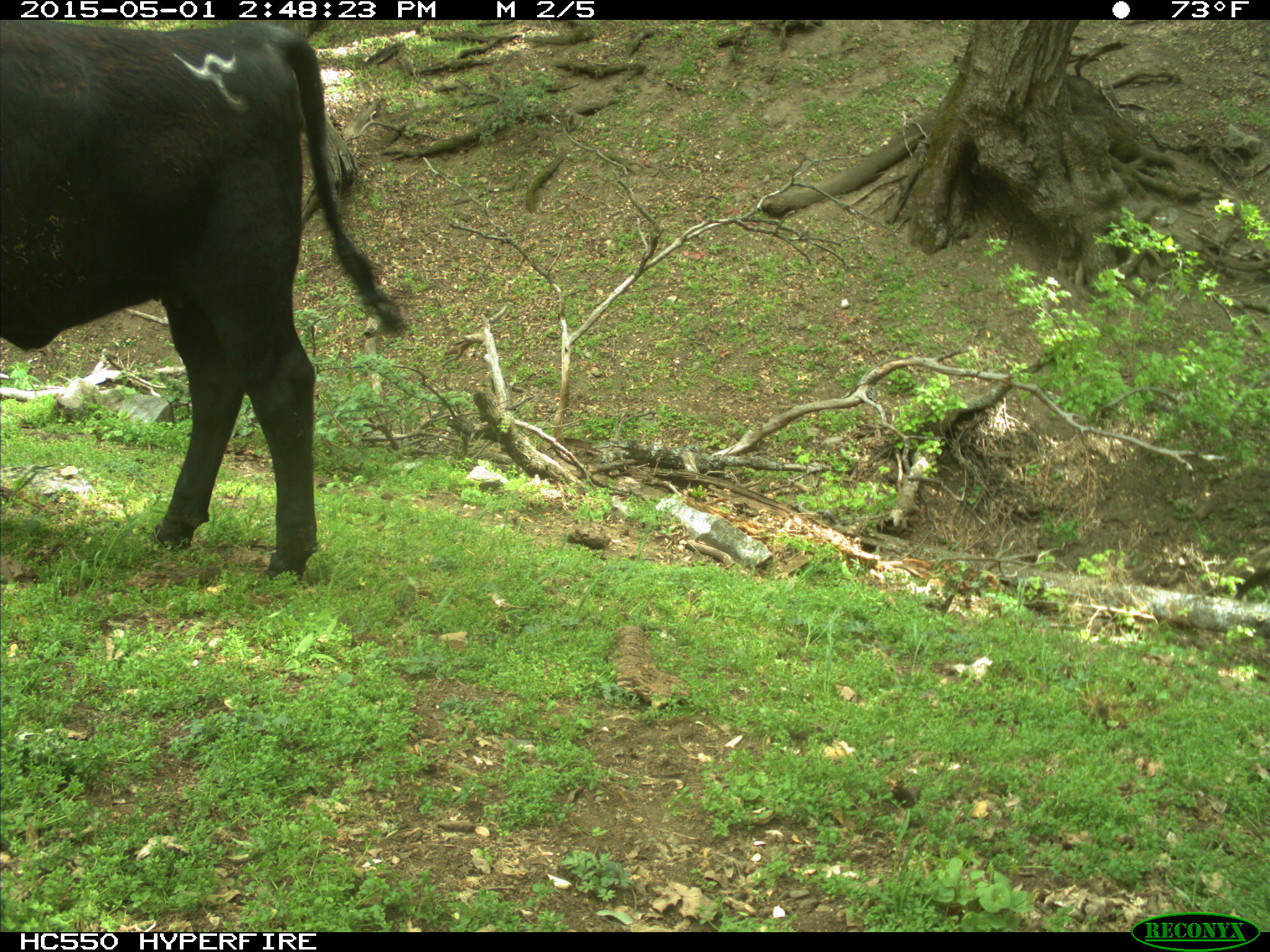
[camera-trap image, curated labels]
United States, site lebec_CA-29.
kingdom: Animalia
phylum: Chordata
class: Mammalia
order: Artiodactyla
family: Bovidae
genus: Bos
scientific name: Bos taurus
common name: domestic cow